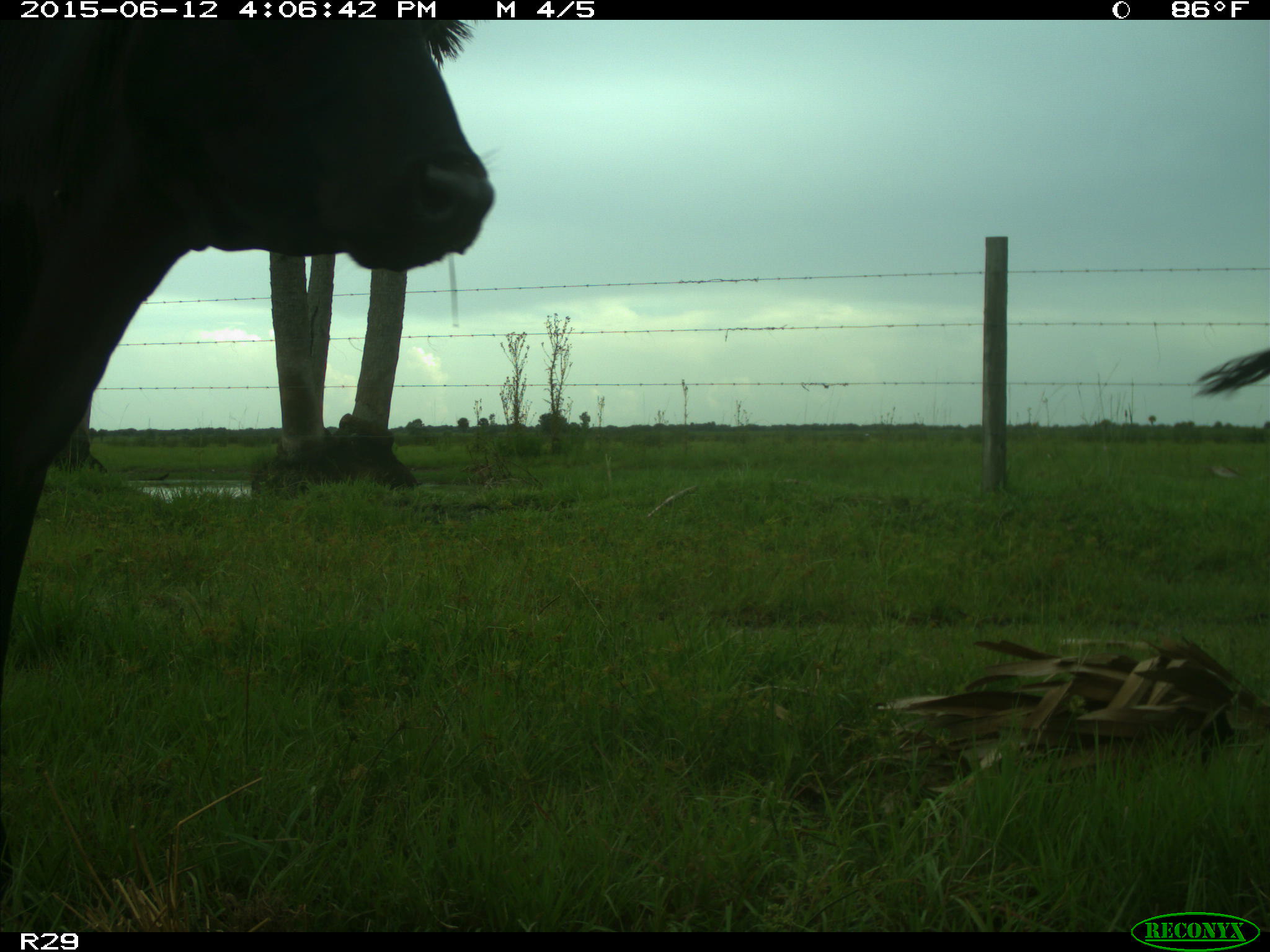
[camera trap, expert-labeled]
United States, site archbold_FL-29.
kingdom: Animalia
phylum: Chordata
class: Mammalia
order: Artiodactyla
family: Bovidae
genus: Bos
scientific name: Bos taurus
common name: domestic cow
Bos taurus (domestic cow).